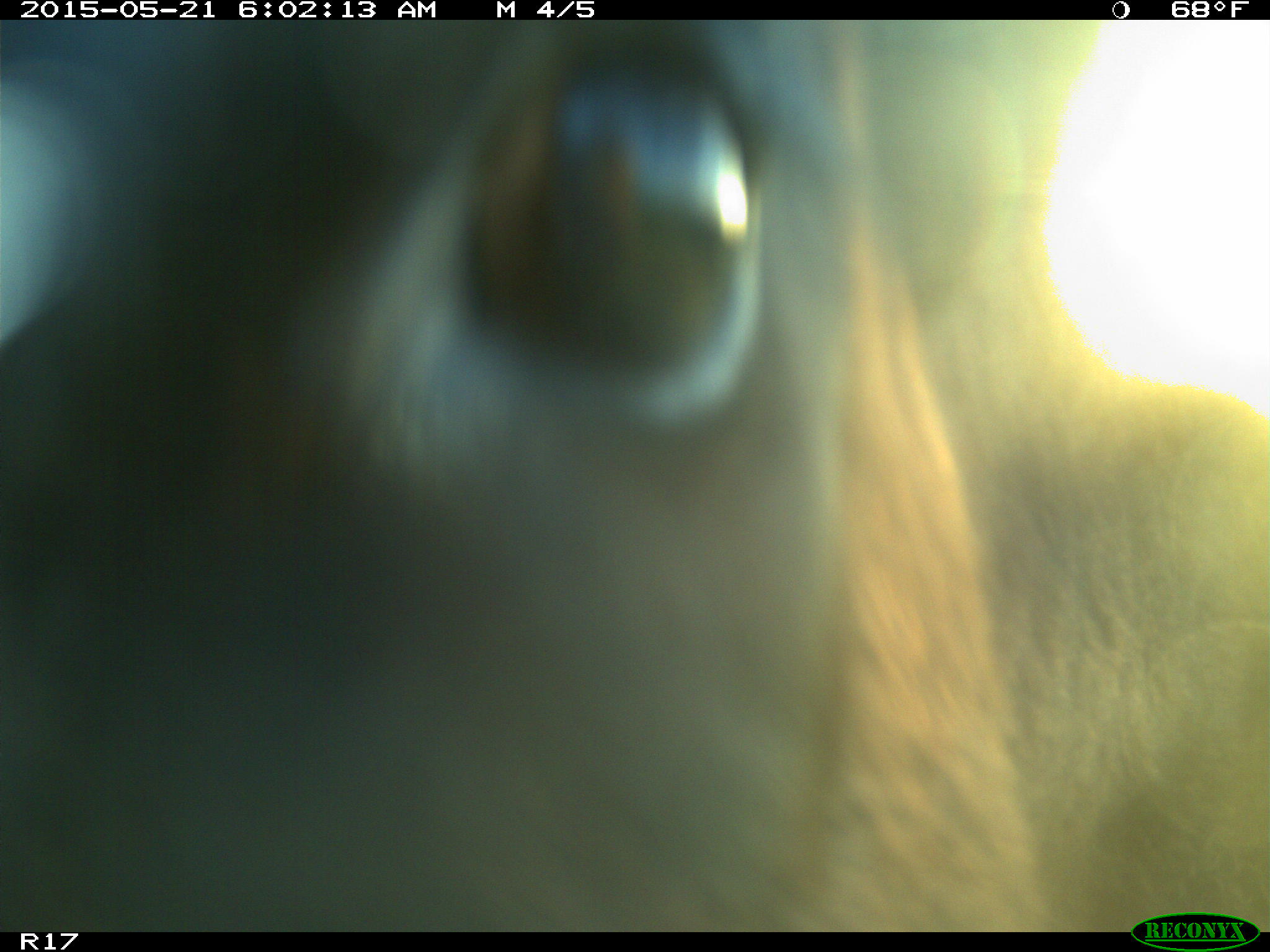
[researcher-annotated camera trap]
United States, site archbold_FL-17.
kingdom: Animalia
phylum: Chordata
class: Mammalia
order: Artiodactyla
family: Bovidae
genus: Bos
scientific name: Bos taurus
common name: domestic cow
Bos taurus (domestic cow).